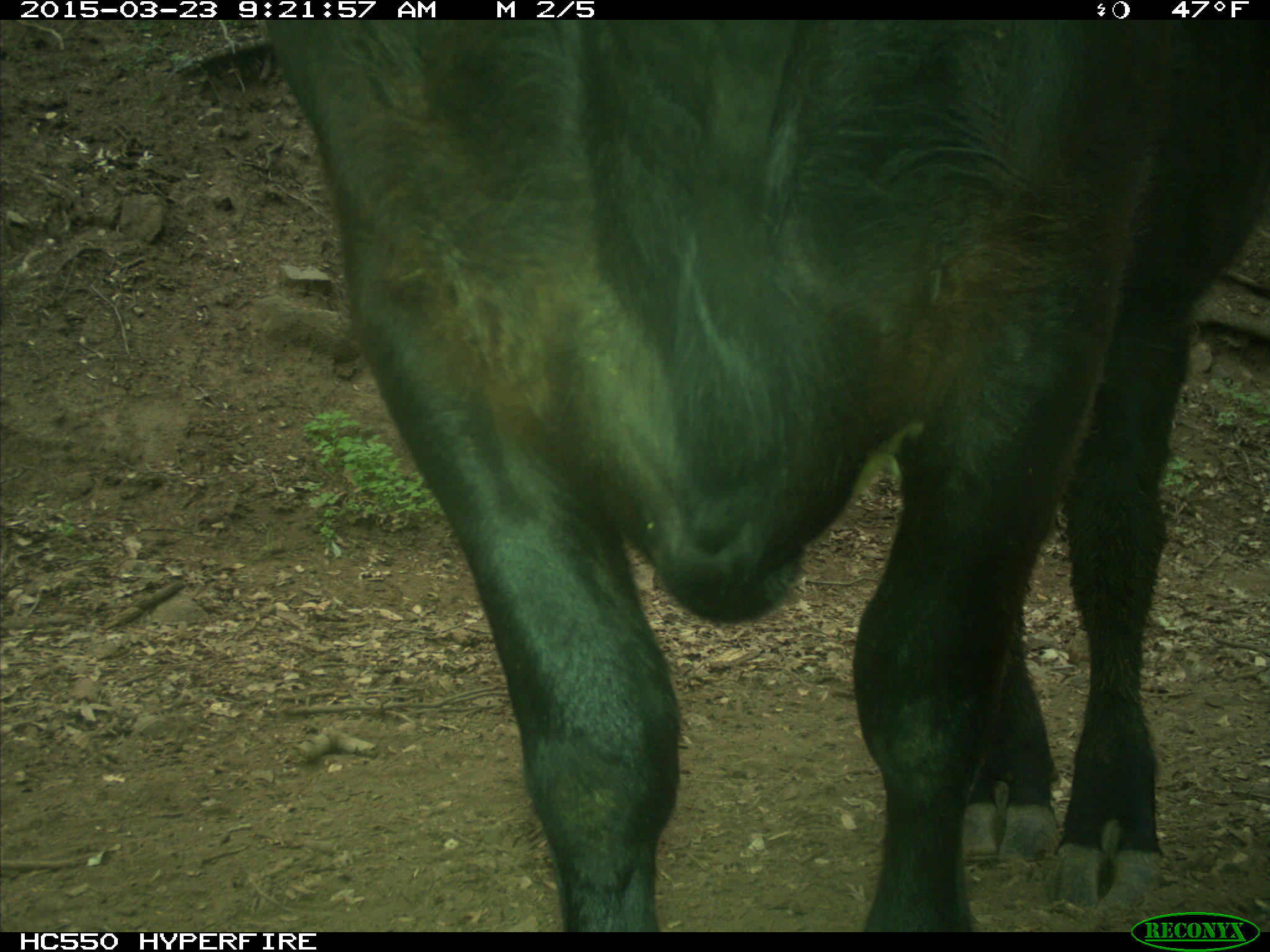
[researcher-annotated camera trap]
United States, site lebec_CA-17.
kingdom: Animalia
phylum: Chordata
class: Mammalia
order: Artiodactyla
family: Bovidae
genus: Bos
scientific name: Bos taurus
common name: domestic cow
Bos taurus (domestic cow).